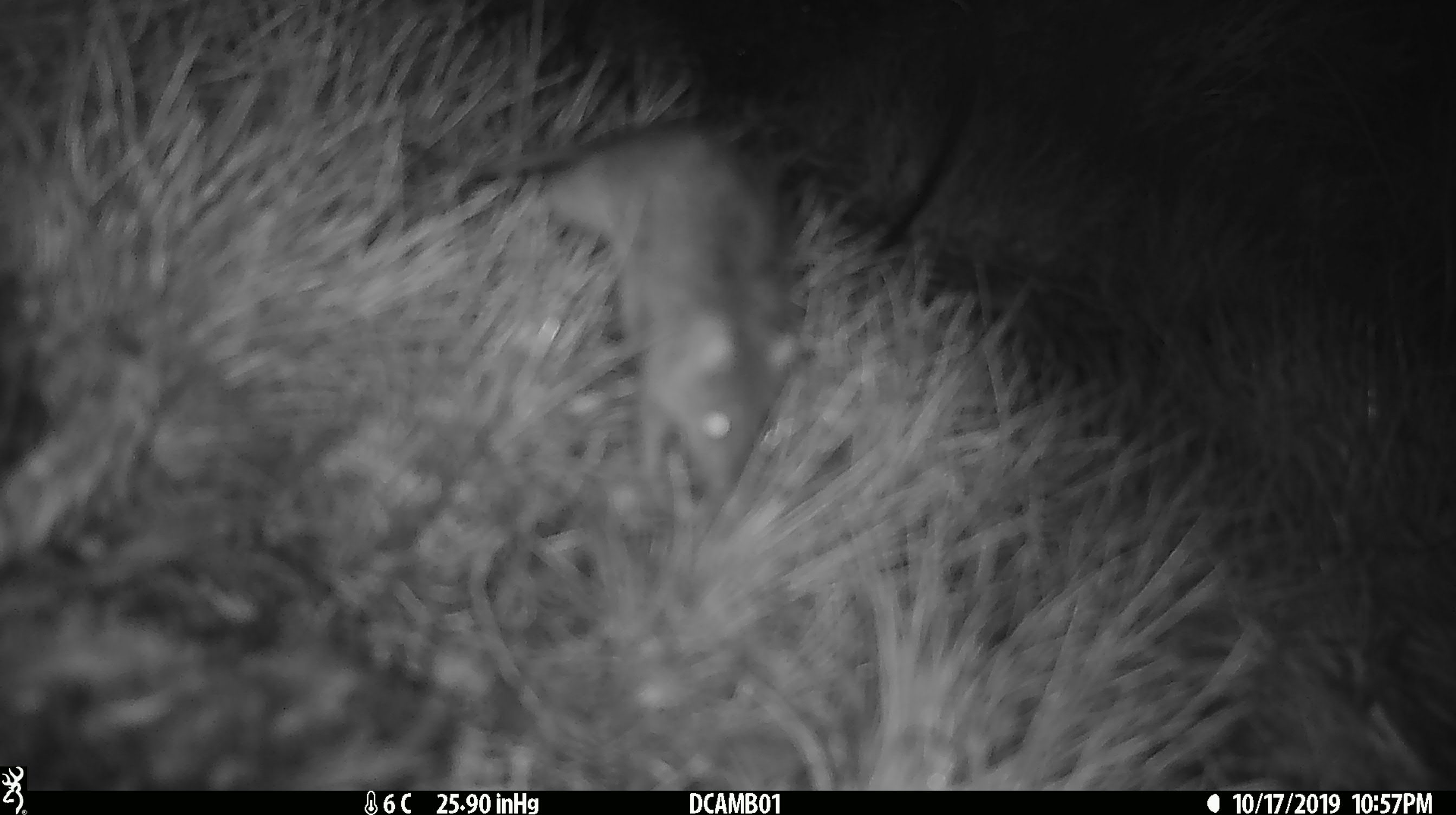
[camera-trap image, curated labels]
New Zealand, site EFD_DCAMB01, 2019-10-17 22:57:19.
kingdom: Animalia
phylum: Chordata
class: Mammalia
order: Rodentia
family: Muridae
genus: Mus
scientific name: Mus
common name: mouse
Mouse (Mus).